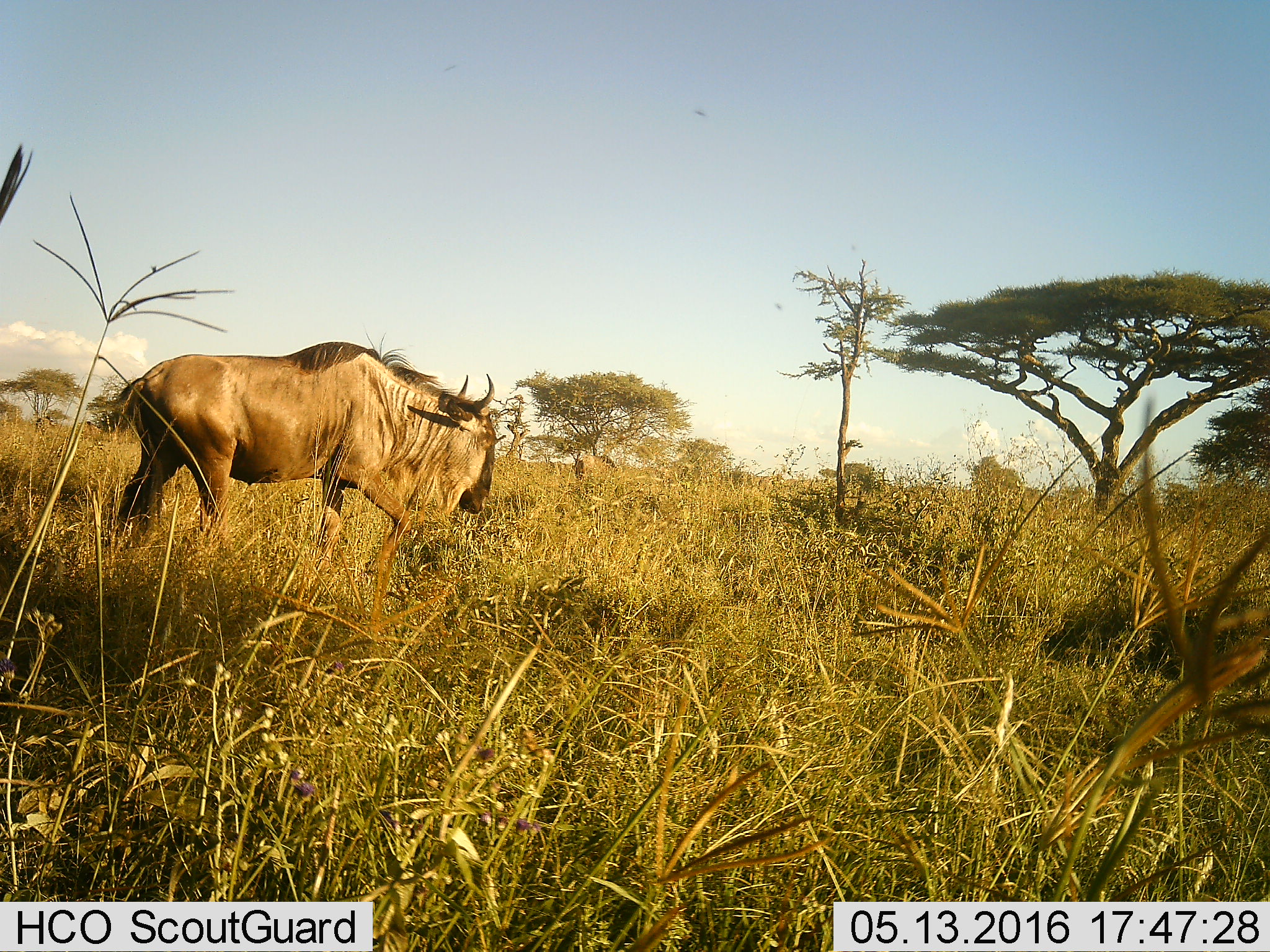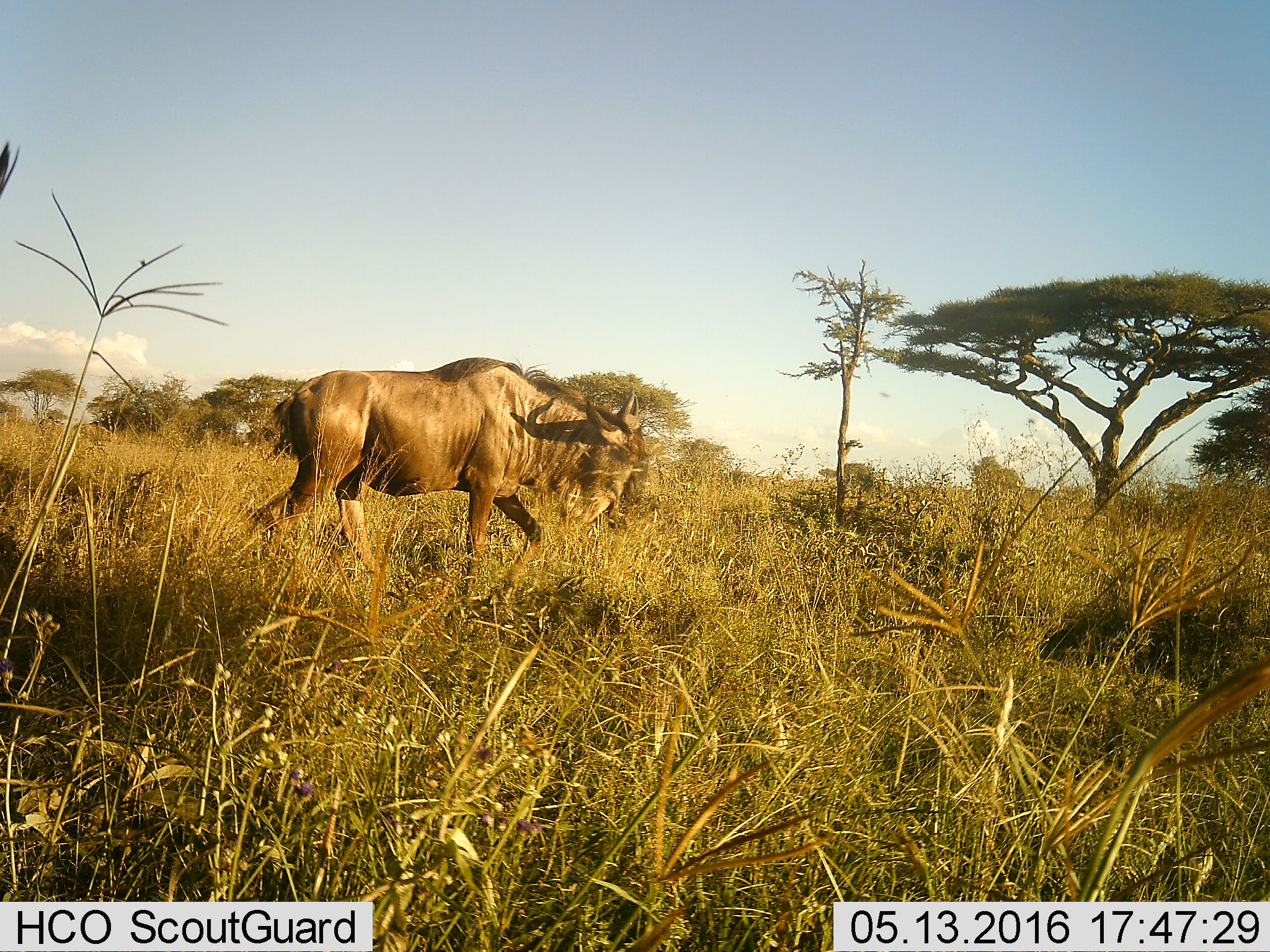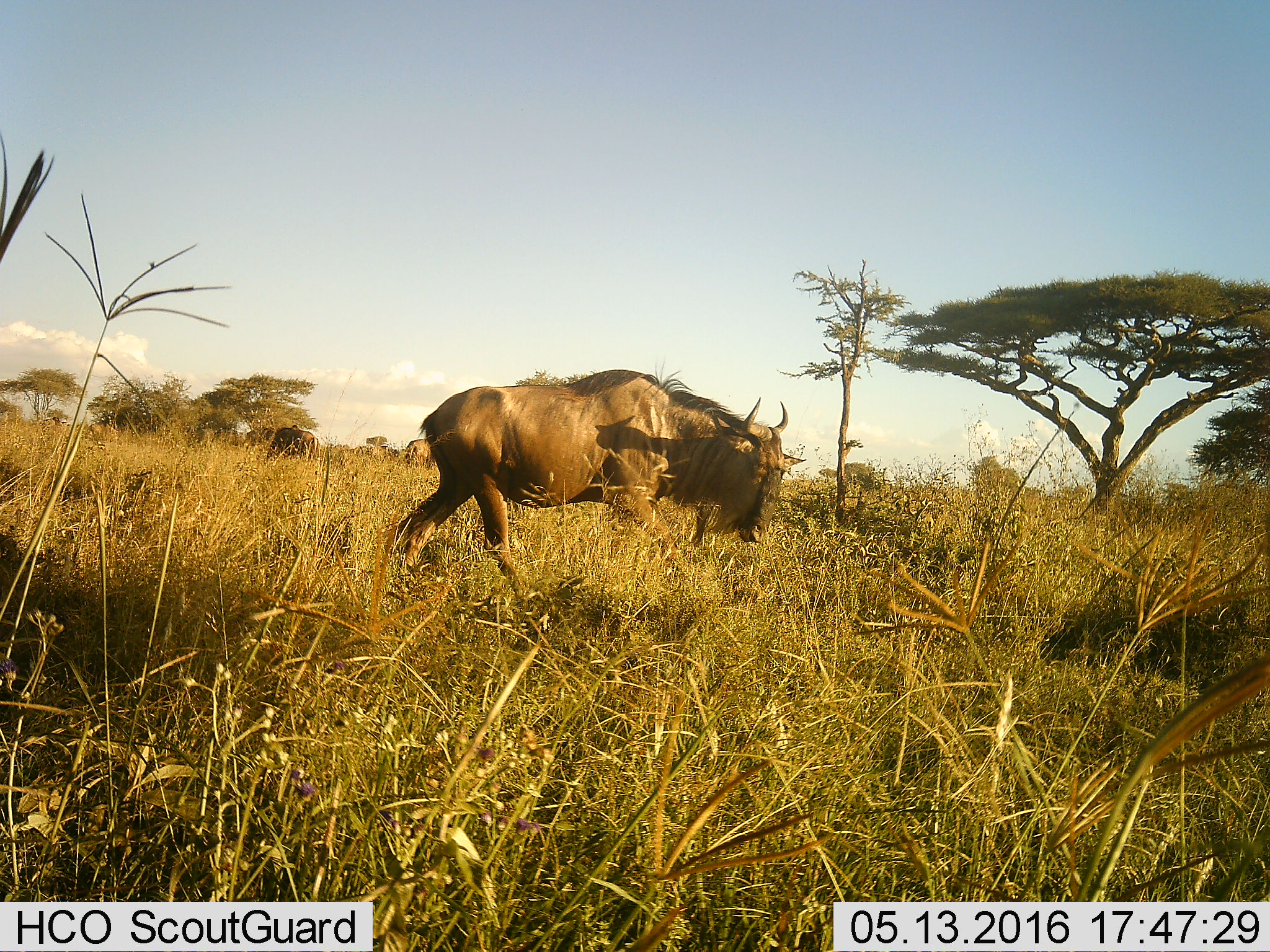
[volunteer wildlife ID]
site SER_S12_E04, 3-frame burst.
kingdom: Animalia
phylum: Chordata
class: Mammalia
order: Artiodactyla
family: Bovidae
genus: Connochaetes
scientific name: Connochaetes taurinus taurinus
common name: blue wildebeest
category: wildebeestblue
Wildebeestblue (blue wildebeest) (Connochaetes taurinus taurinus), count 1. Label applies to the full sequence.